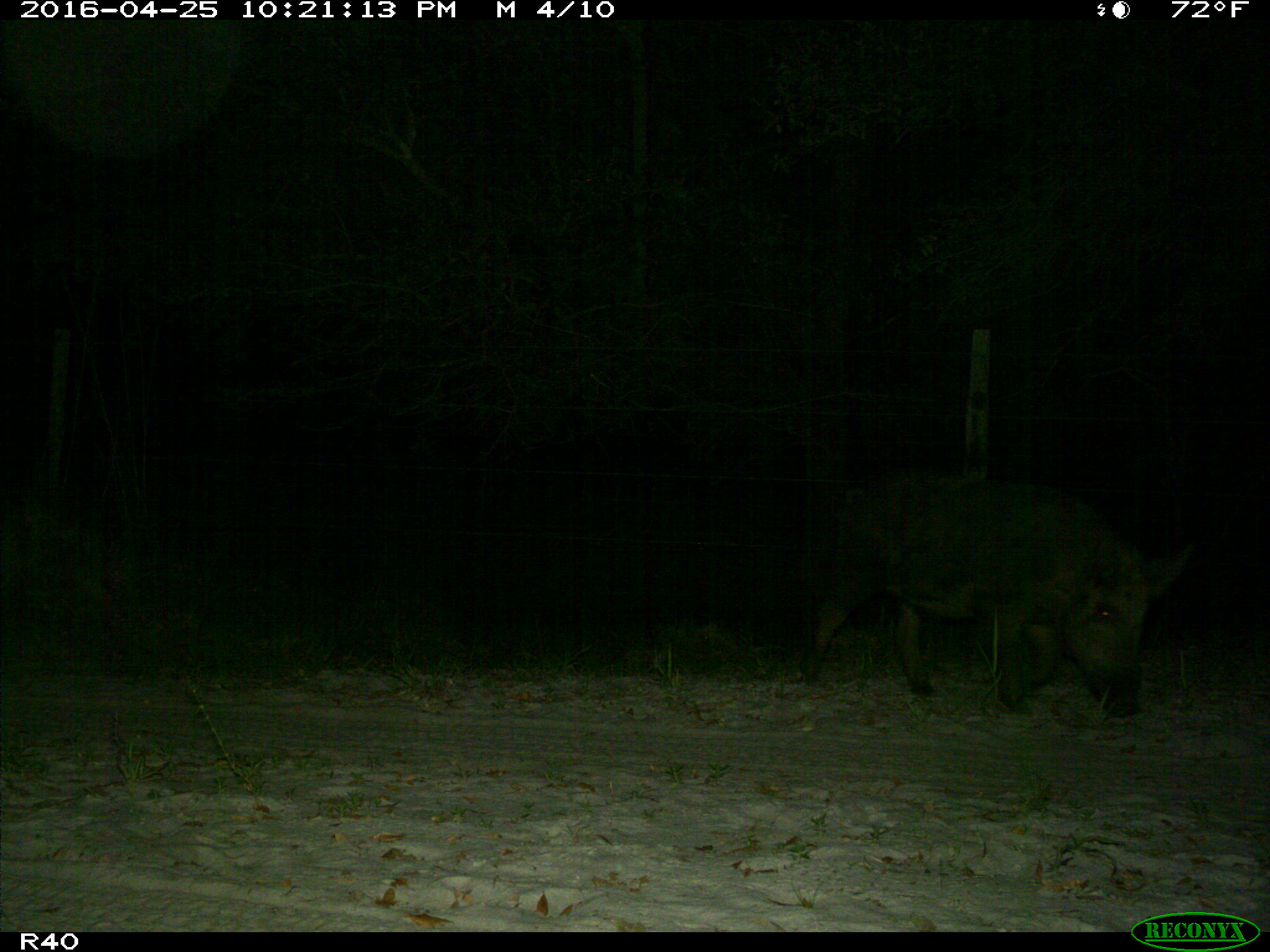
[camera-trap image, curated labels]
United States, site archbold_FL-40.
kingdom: Animalia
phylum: Chordata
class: Mammalia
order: Artiodactyla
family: Suidae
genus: Sus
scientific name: Sus scrofa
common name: wild boar